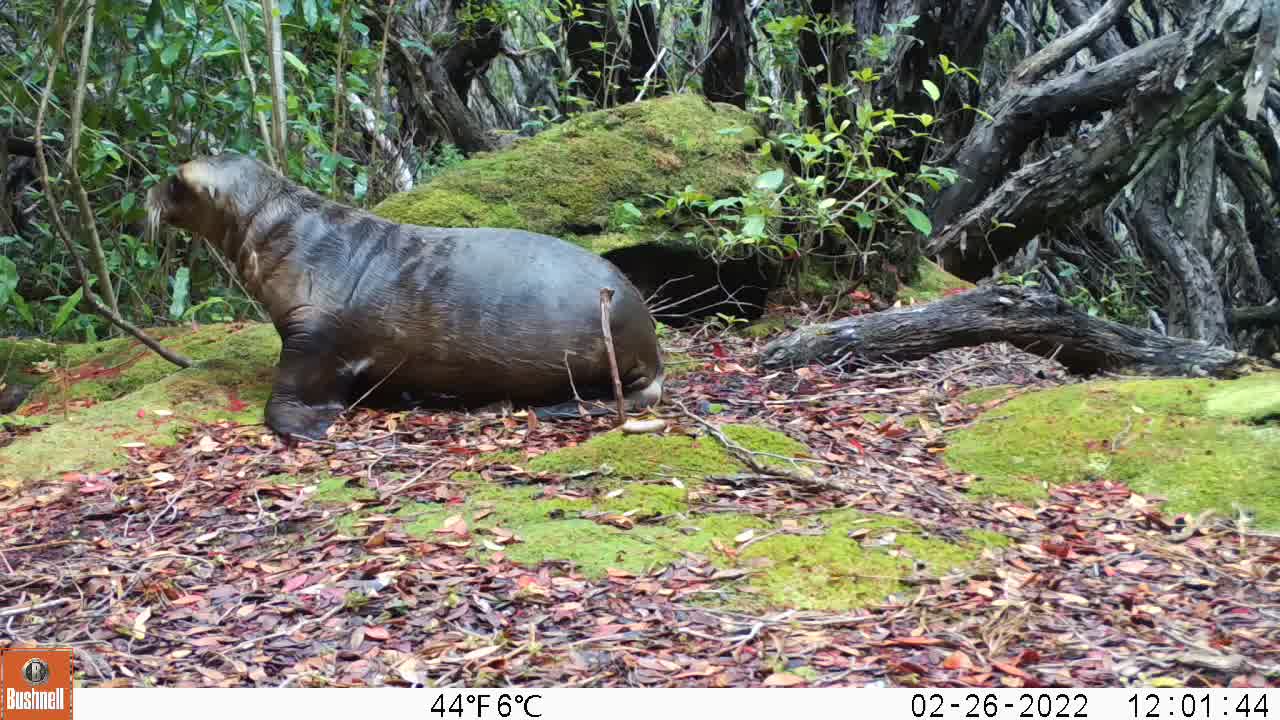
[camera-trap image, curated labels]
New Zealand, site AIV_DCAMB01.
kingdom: Animalia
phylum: Chordata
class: Mammalia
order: Carnivora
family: Otariidae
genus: Phocarctos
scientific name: Phocarctos hookeri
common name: new zealand sea lion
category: sealion